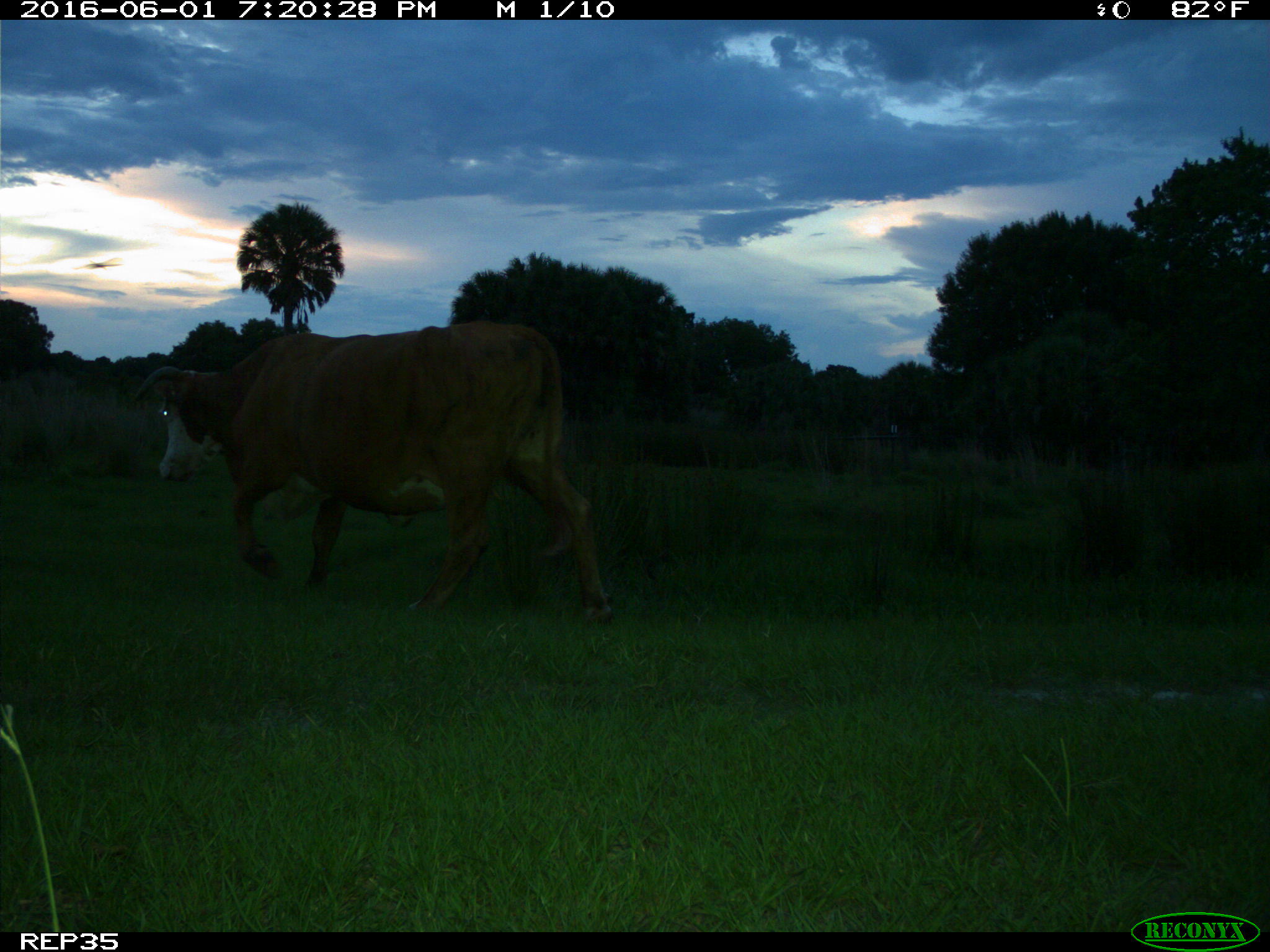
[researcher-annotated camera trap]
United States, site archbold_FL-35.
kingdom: Animalia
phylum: Chordata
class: Mammalia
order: Artiodactyla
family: Bovidae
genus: Bos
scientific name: Bos taurus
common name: domestic cow